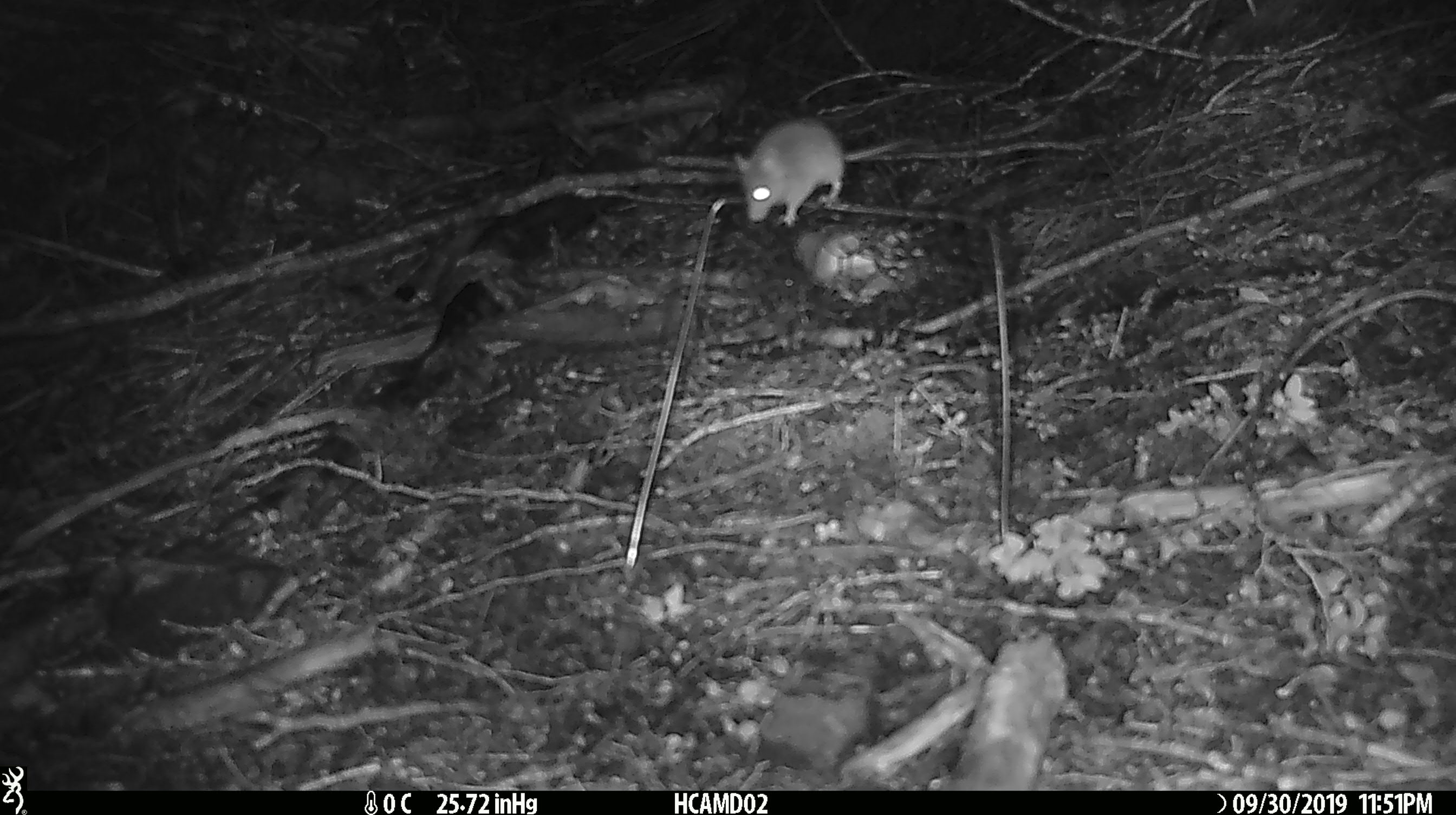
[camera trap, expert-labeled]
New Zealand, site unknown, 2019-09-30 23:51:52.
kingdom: Animalia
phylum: Chordata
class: Mammalia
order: Rodentia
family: Muridae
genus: Mus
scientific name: Mus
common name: mouse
Mouse (Mus).